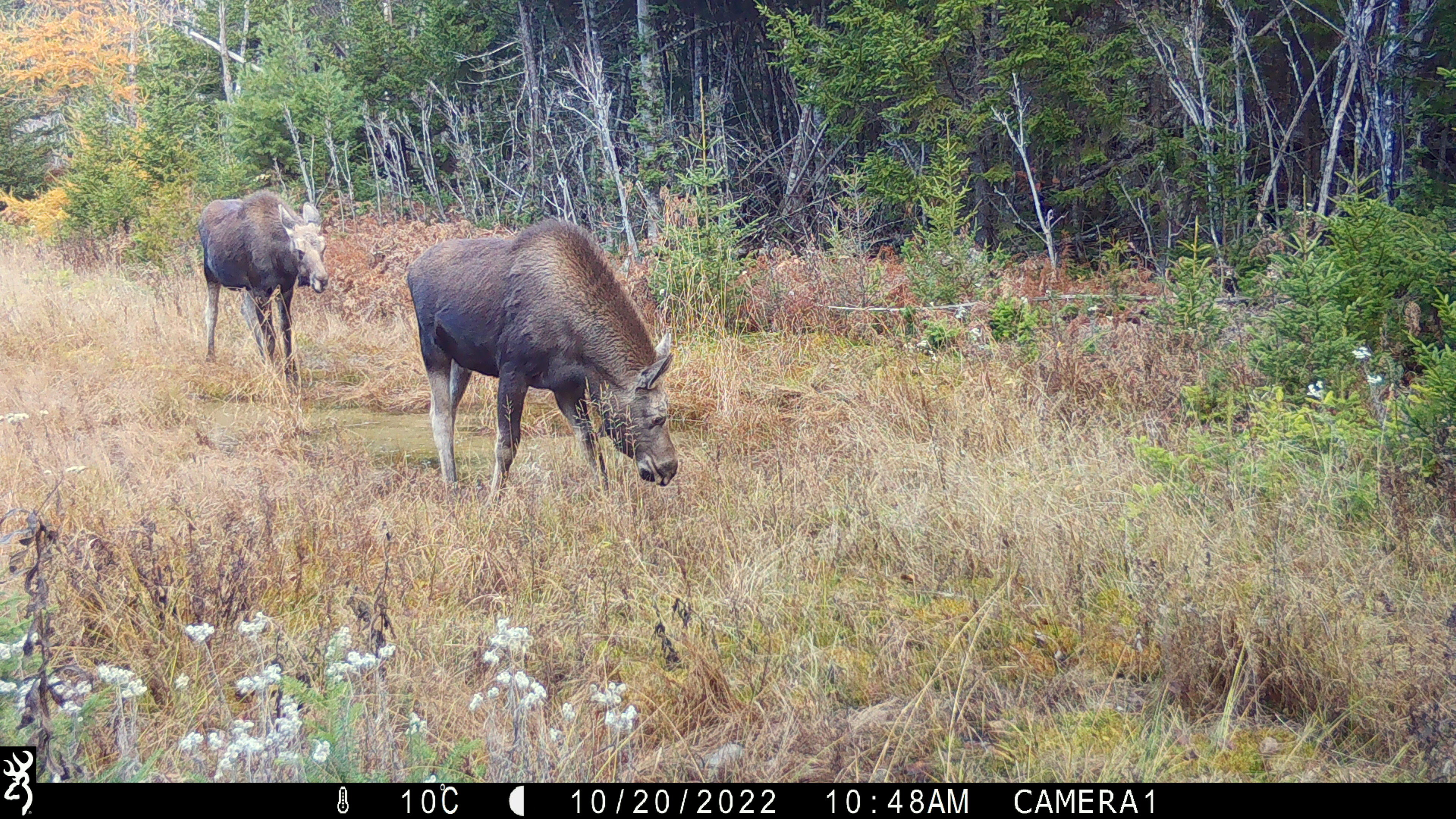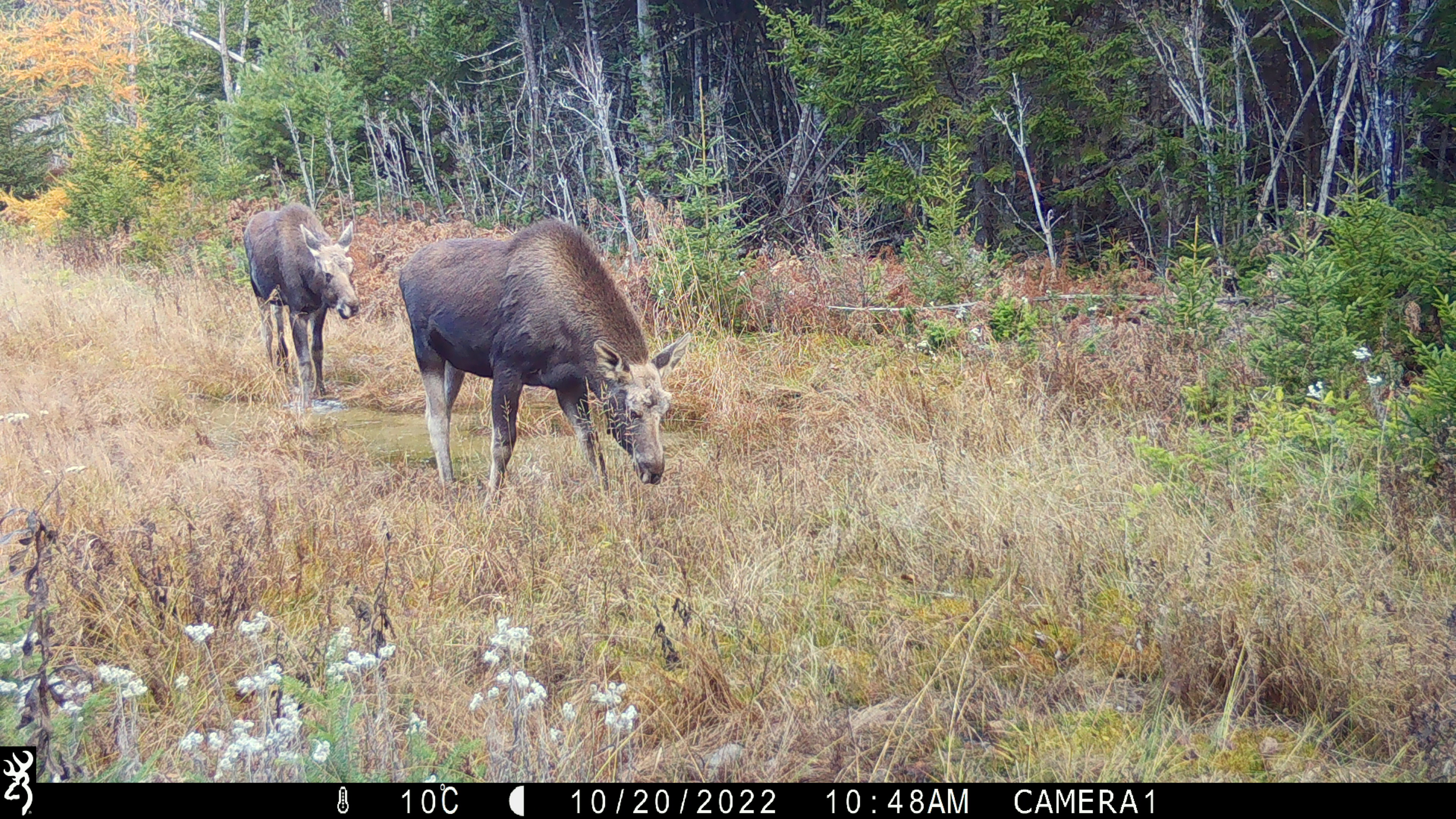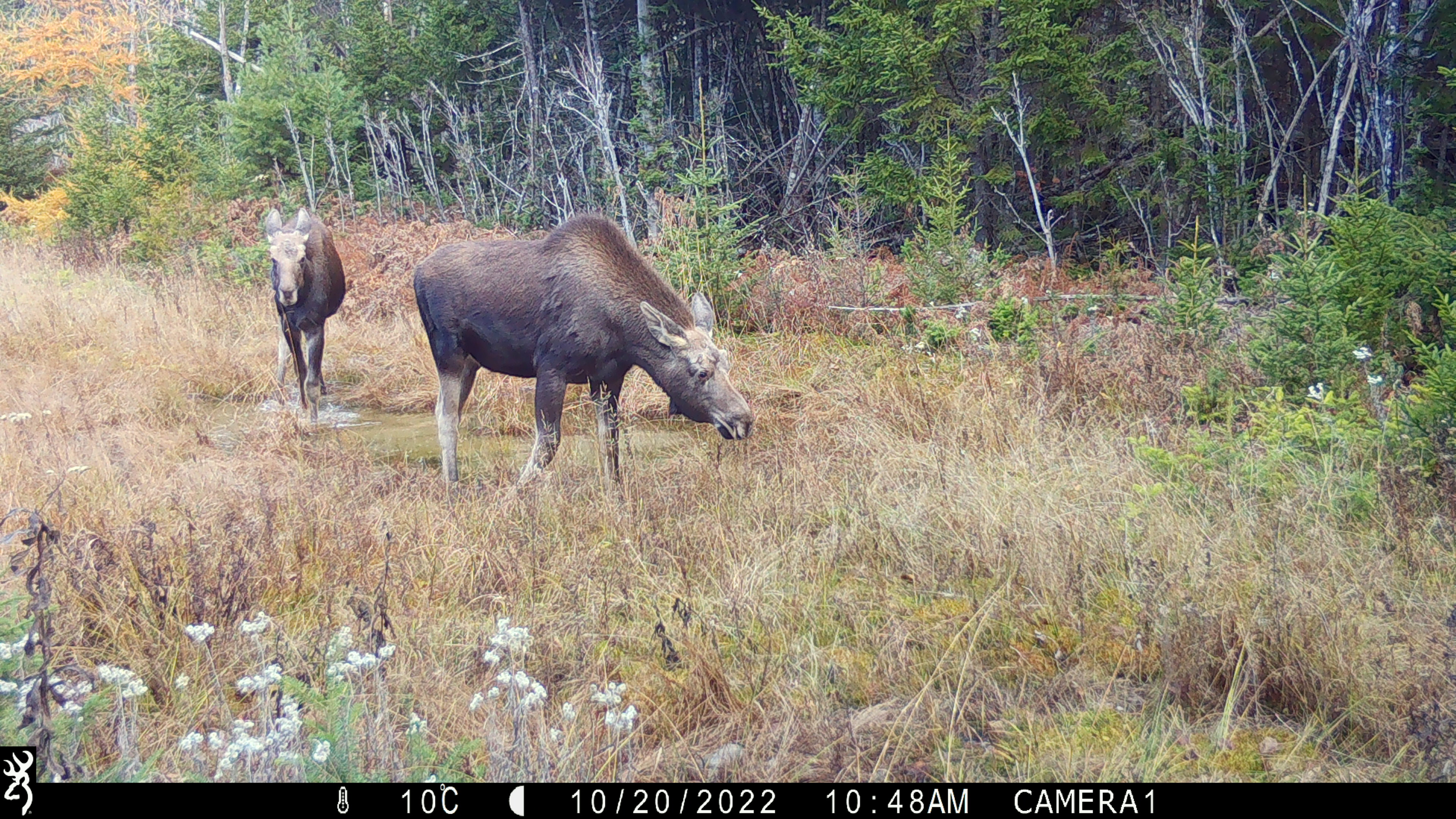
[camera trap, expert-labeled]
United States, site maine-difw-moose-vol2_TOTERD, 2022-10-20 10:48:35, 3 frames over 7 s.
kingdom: Animalia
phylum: Chordata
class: Mammalia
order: Artiodactyla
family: Cervidae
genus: Alces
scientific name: Alces alces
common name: moose